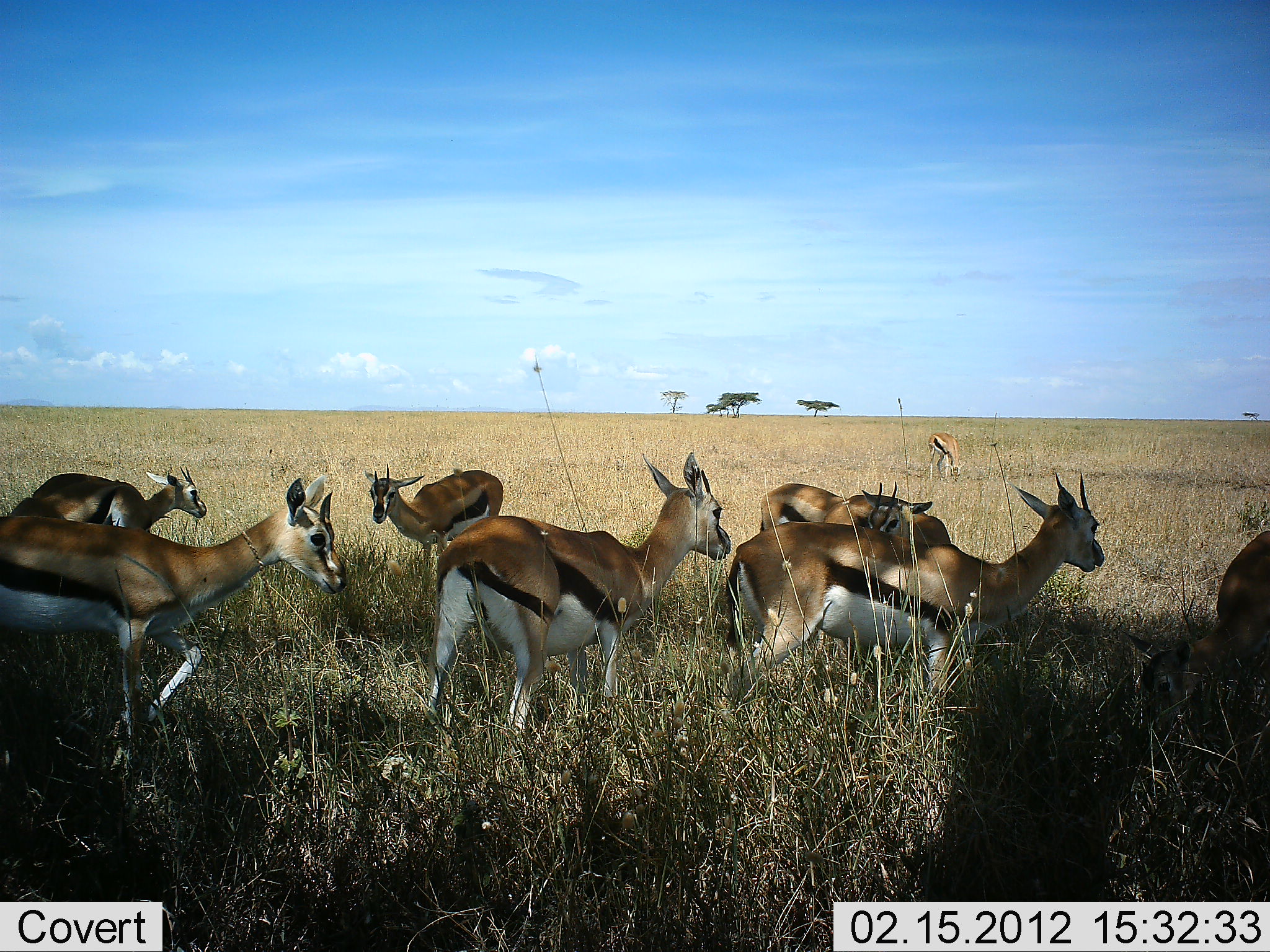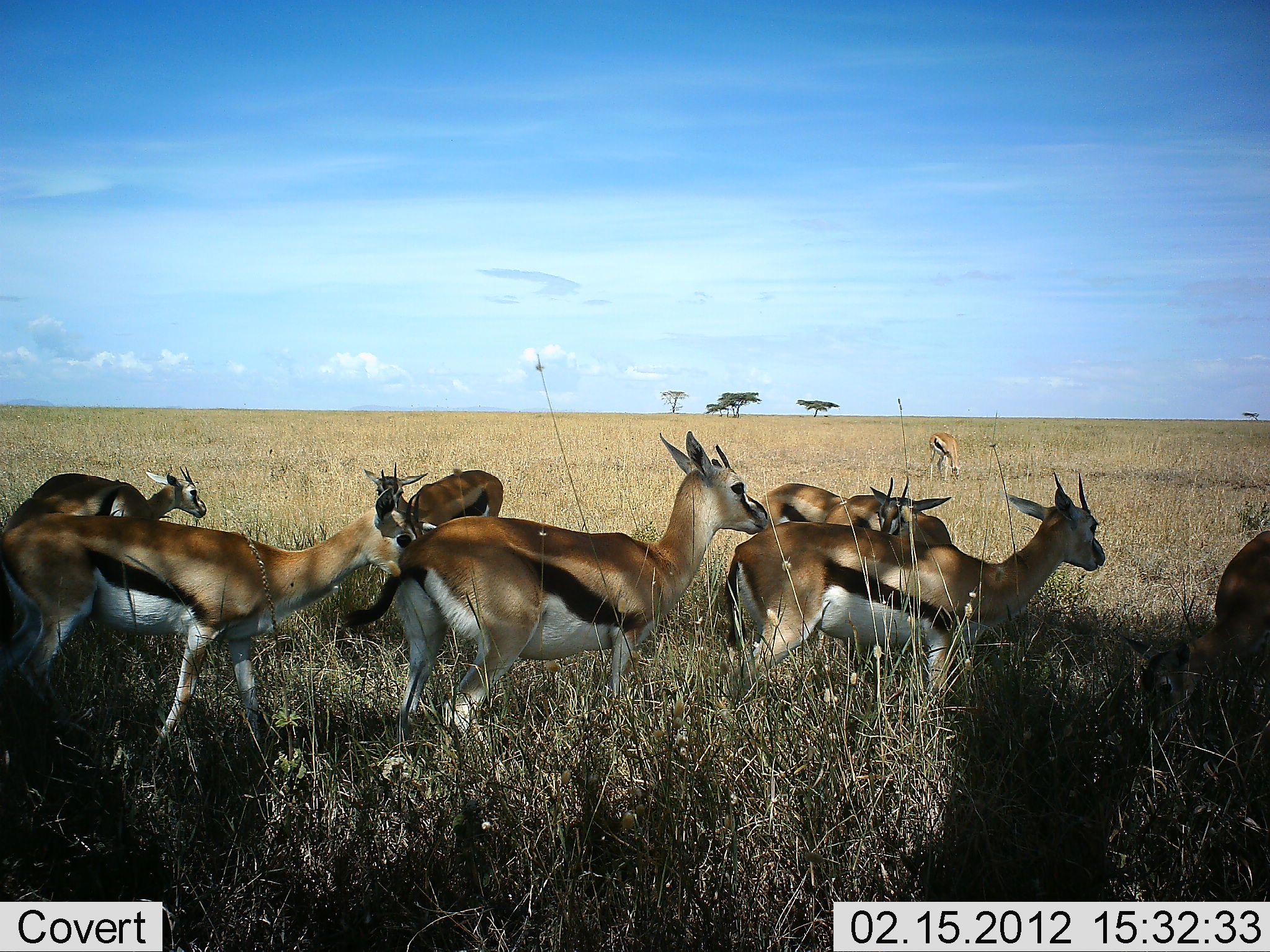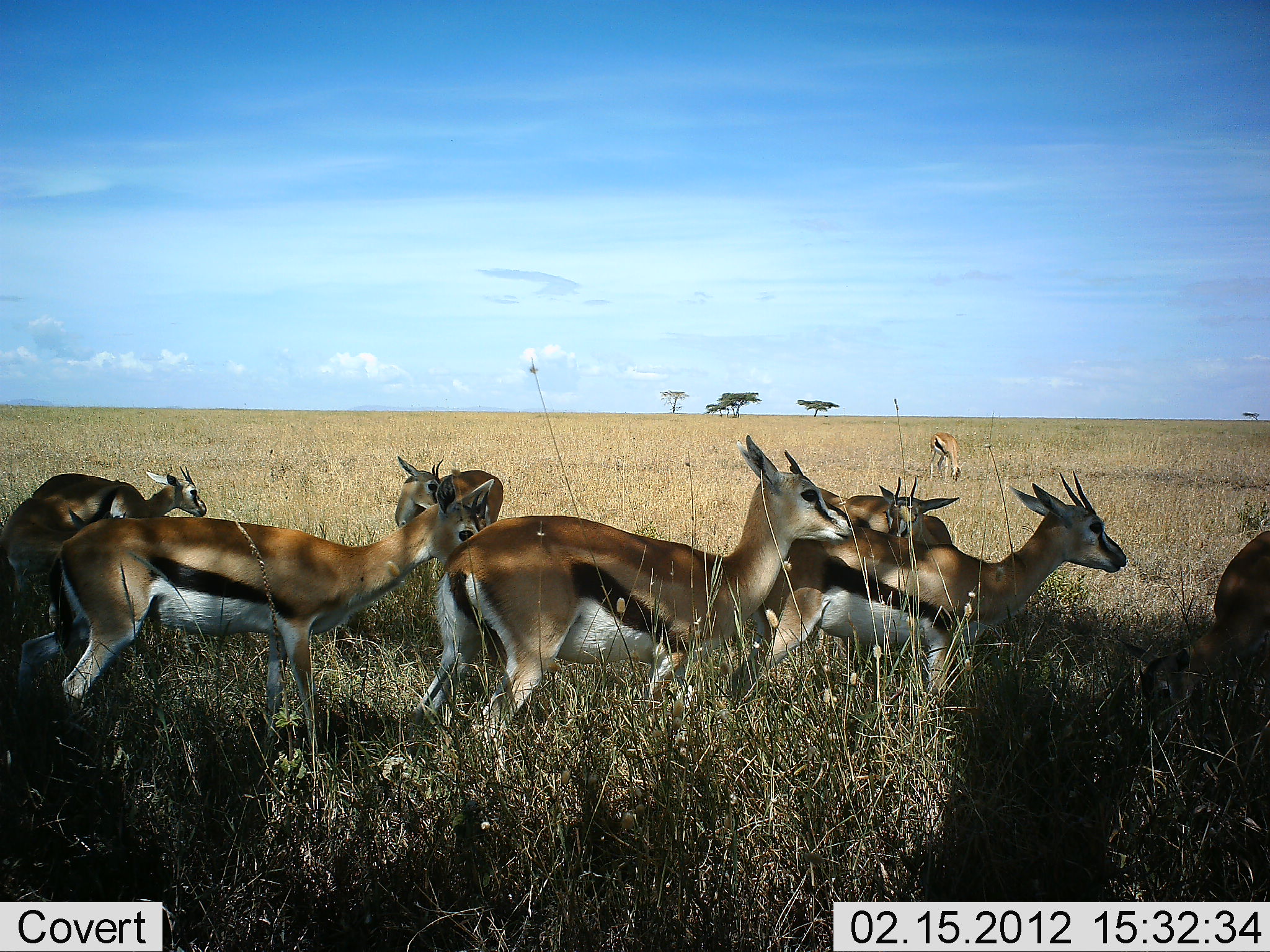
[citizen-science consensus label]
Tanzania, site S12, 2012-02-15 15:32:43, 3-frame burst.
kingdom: Animalia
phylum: Chordata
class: Mammalia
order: Artiodactyla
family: Bovidae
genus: Eudorcas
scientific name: Eudorcas thomsonii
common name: thomson's gazelle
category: gazellethomsons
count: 8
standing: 67%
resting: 0%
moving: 44%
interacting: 11%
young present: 6%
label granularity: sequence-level